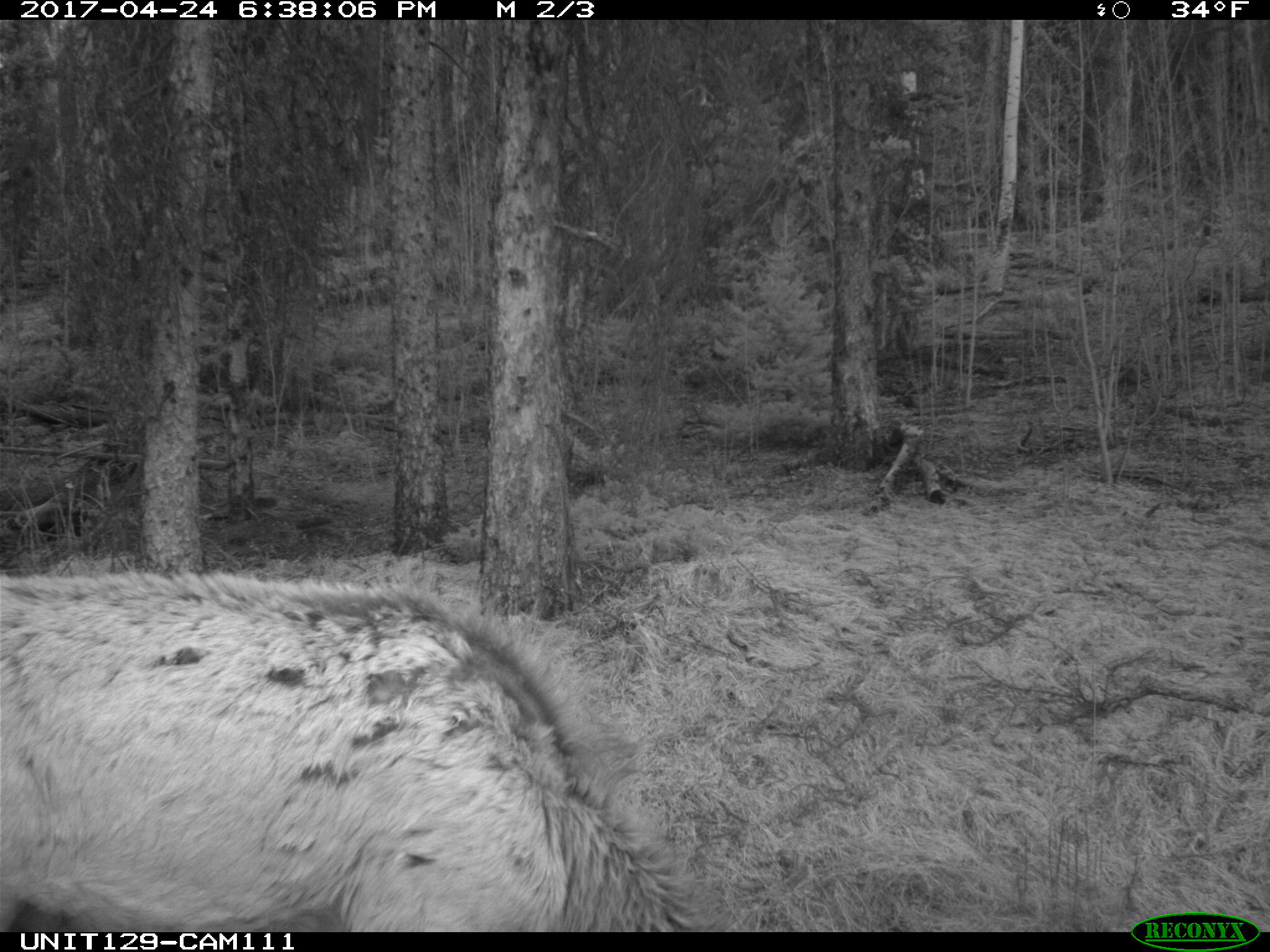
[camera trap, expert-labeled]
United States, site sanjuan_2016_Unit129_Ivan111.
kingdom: Animalia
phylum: Chordata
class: Mammalia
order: Artiodactyla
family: Cervidae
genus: Cervus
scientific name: Cervus elaphus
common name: red deer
Cervus elaphus (red deer).